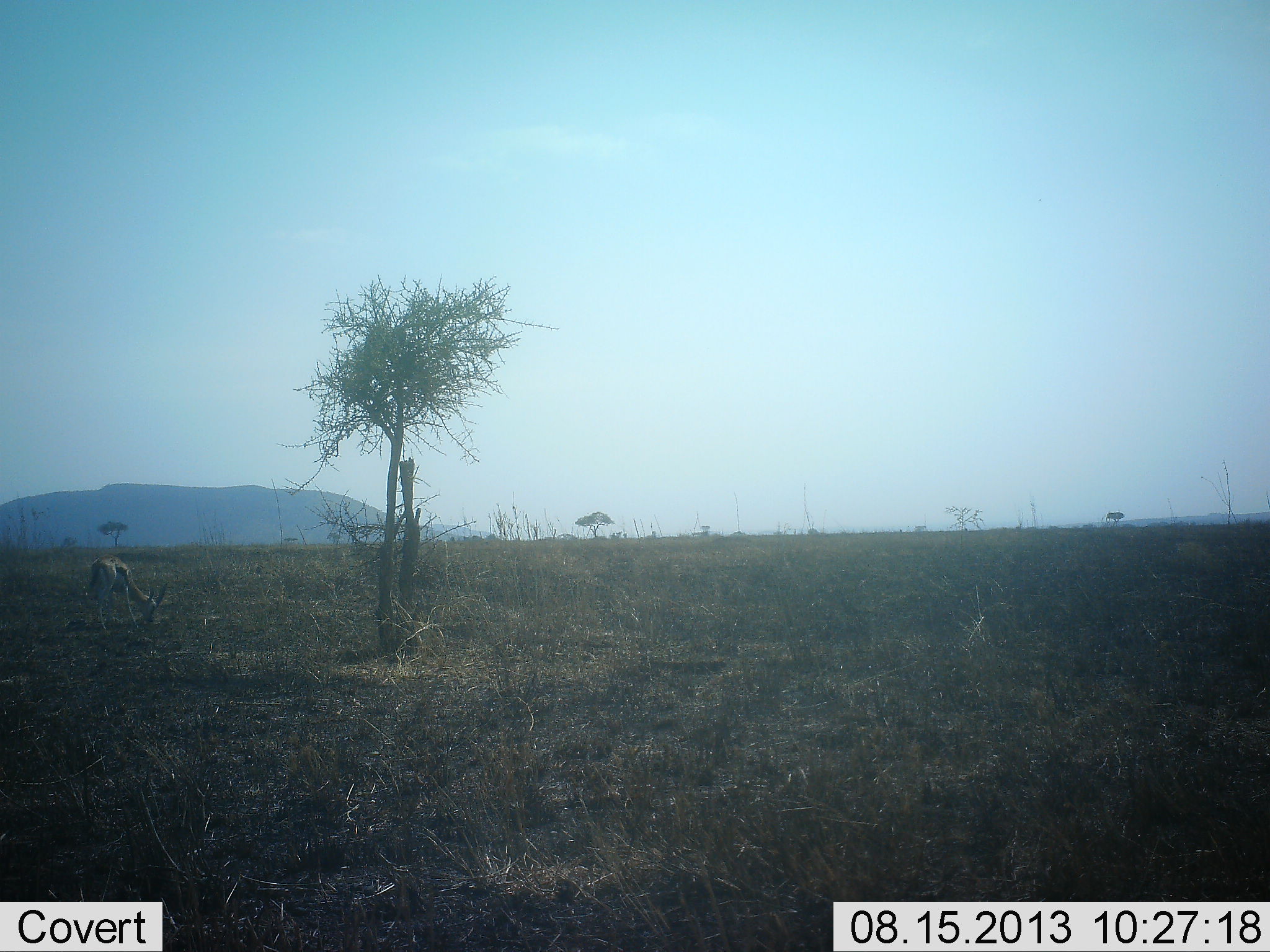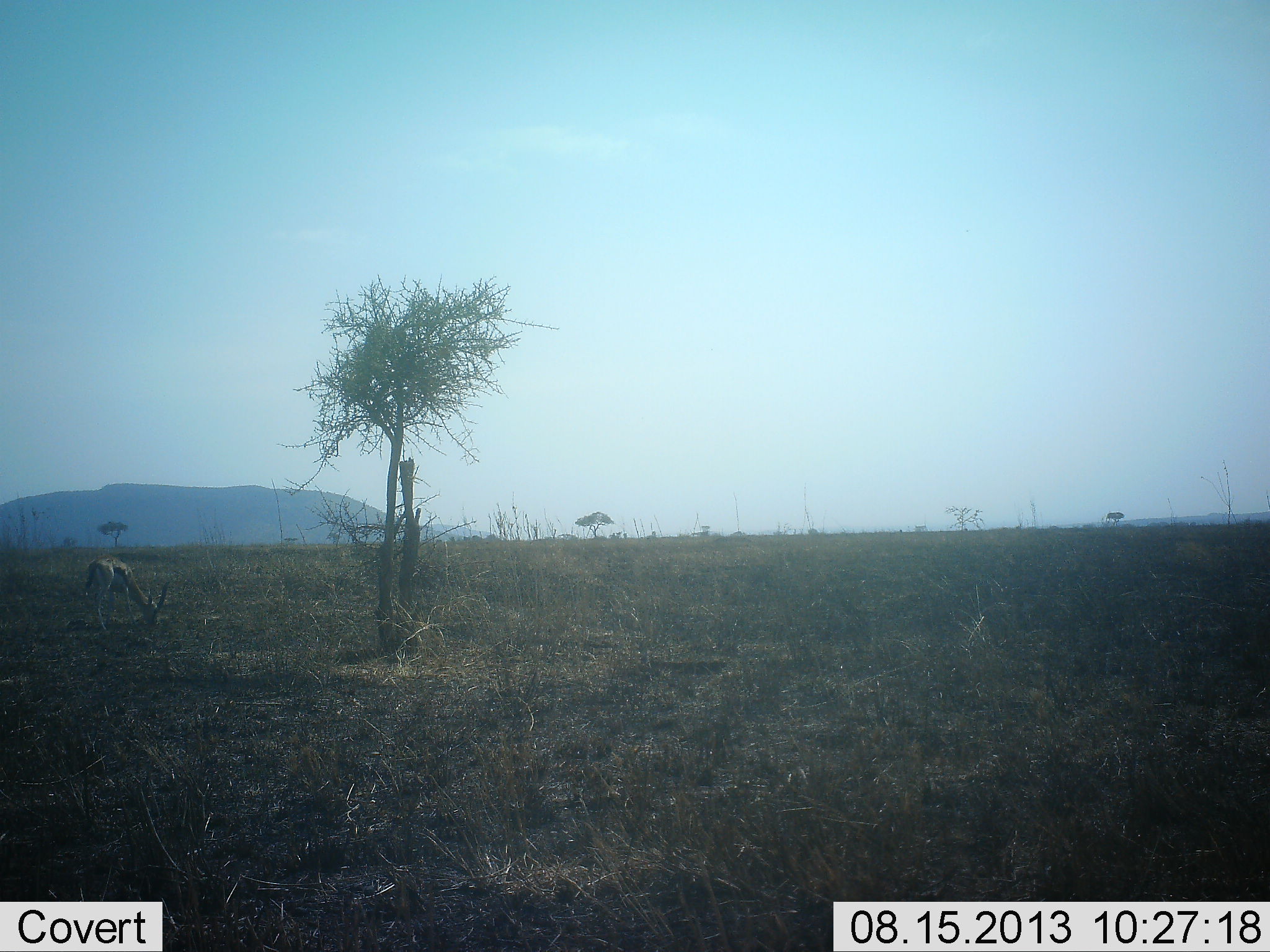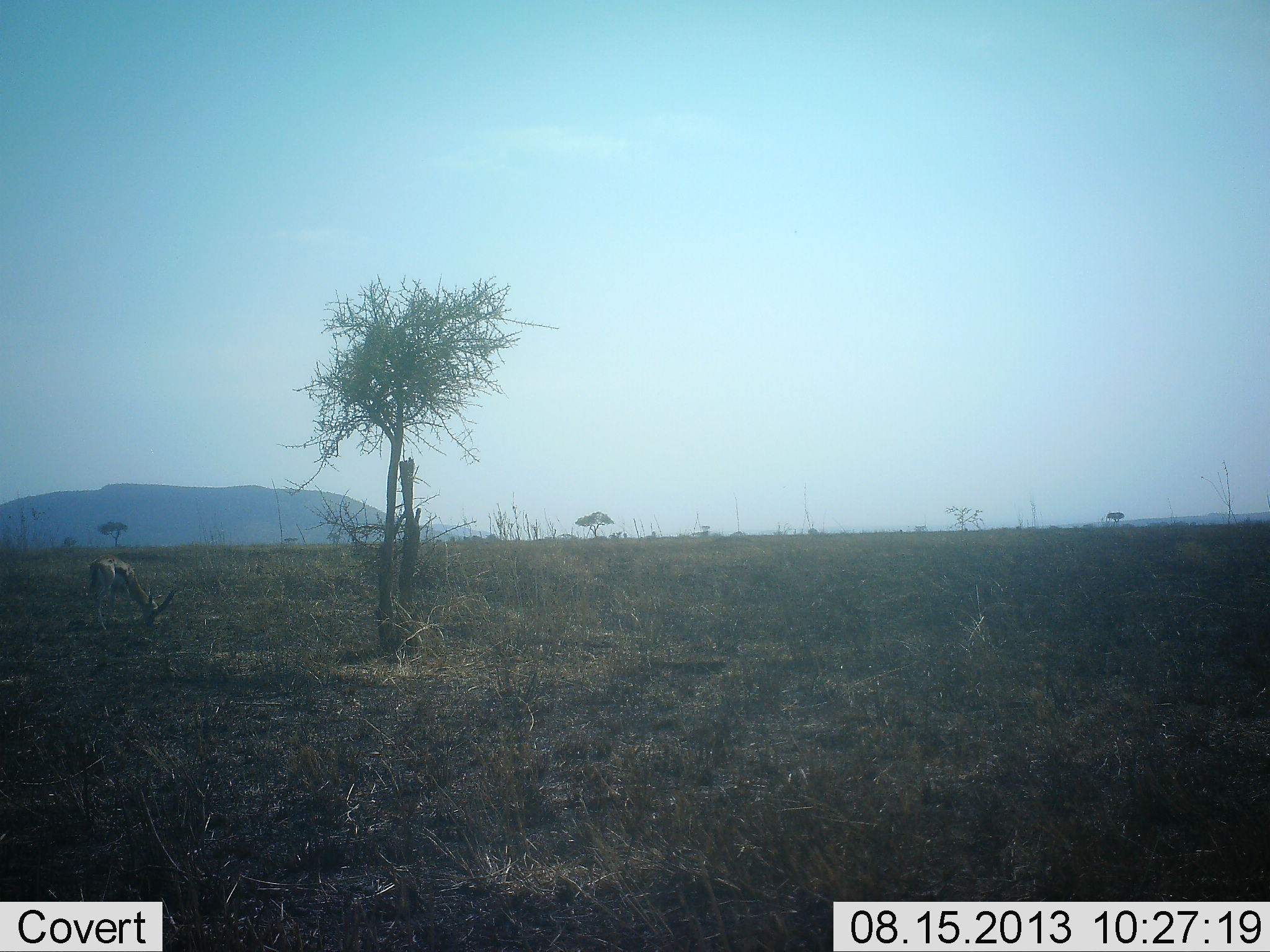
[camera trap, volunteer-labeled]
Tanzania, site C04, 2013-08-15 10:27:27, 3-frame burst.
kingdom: Animalia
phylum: Chordata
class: Mammalia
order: Artiodactyla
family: Bovidae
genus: Eudorcas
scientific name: Eudorcas thomsonii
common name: thomson's gazelle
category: gazellethomsons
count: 1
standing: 20%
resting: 0%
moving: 0%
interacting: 0%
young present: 0%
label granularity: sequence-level